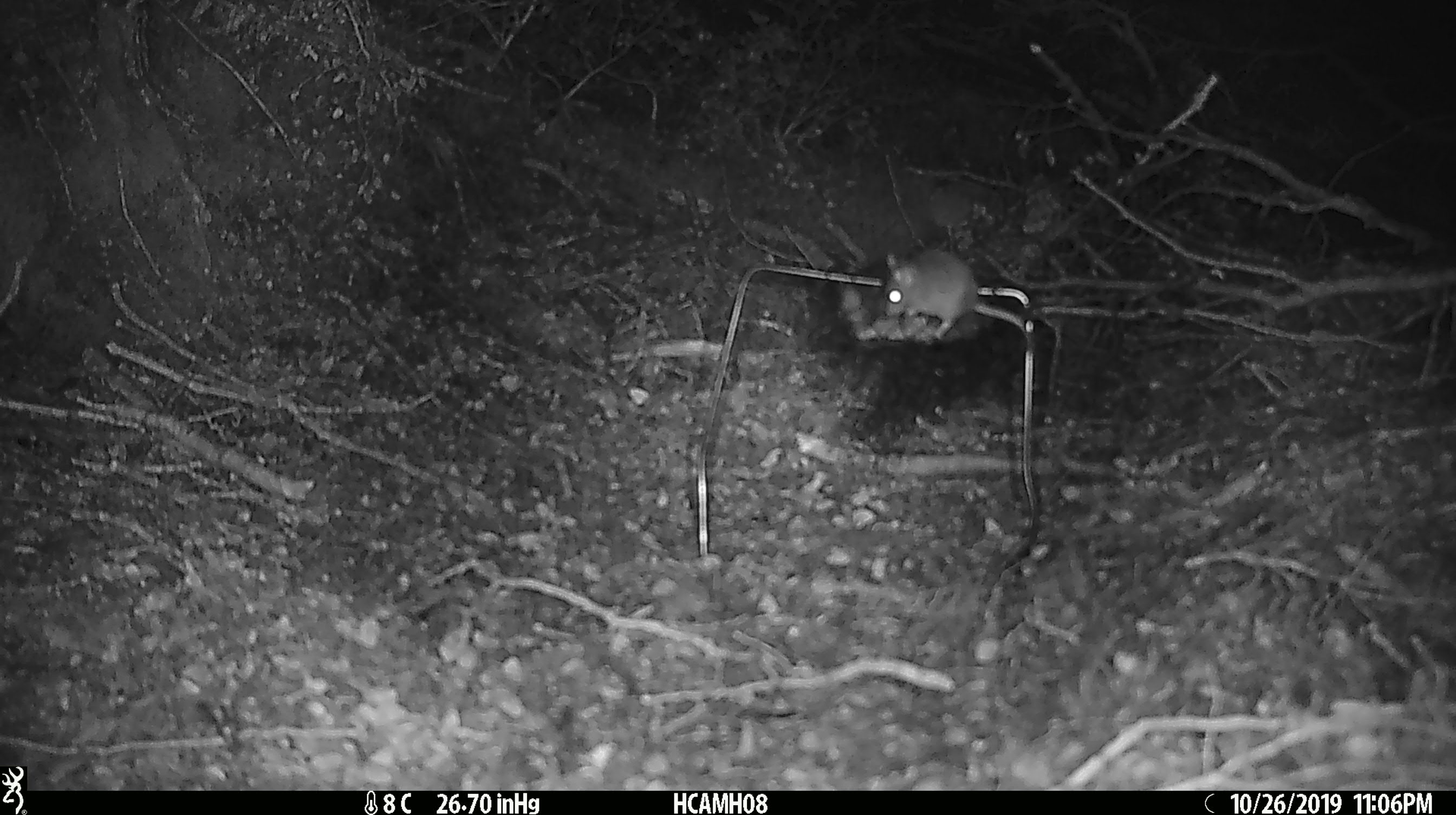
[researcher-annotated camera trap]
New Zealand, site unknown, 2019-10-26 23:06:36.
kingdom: Animalia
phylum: Chordata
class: Mammalia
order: Rodentia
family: Muridae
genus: Mus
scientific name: Mus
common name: mouse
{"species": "mouse (Mus)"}